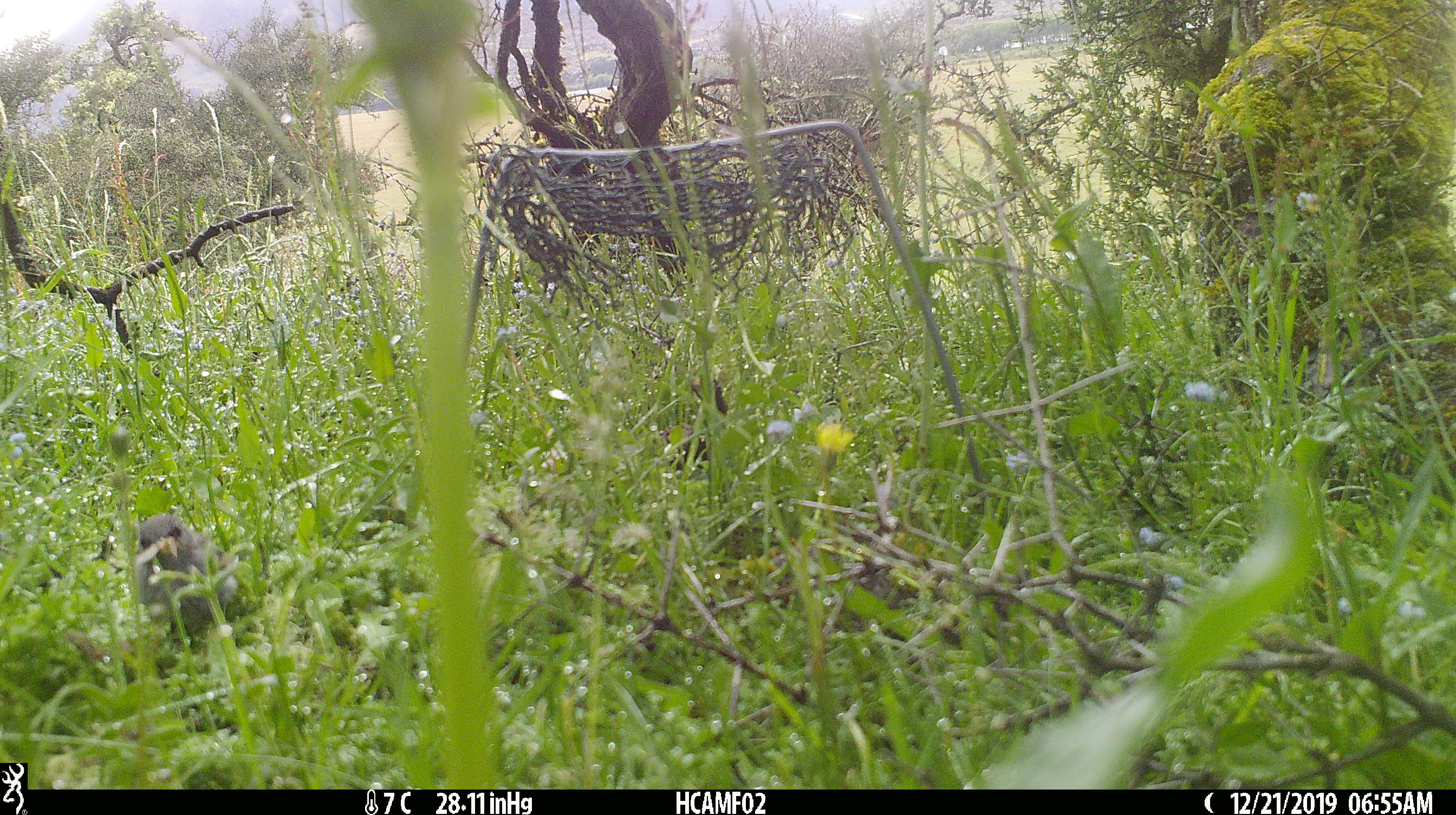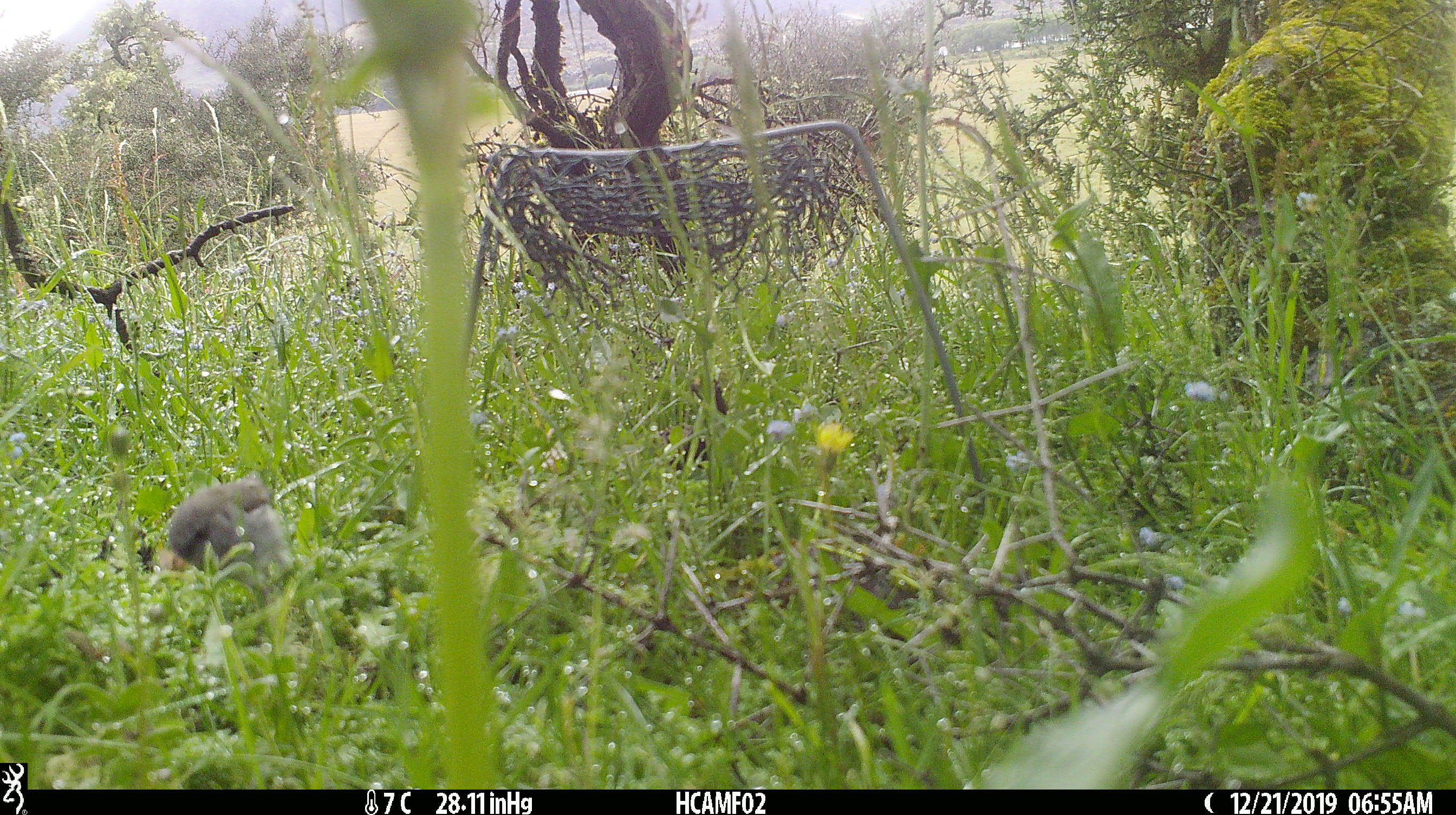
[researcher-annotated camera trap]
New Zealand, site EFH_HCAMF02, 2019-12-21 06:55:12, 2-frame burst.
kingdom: Animalia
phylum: Chordata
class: Aves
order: Passeriformes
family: Prunellidae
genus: Prunella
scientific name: Prunella modularis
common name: dunnock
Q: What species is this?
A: Dunnock (Prunella modularis).